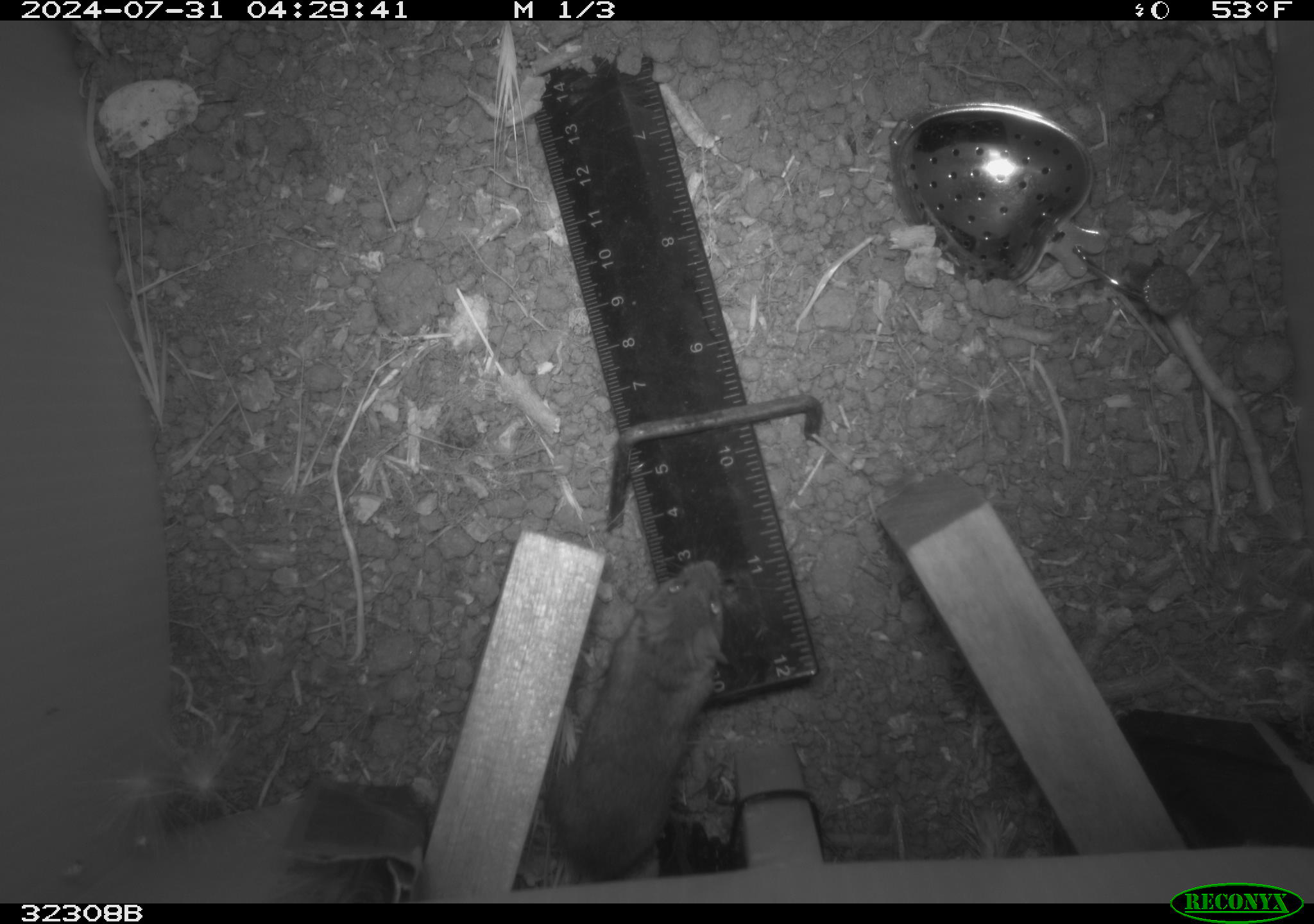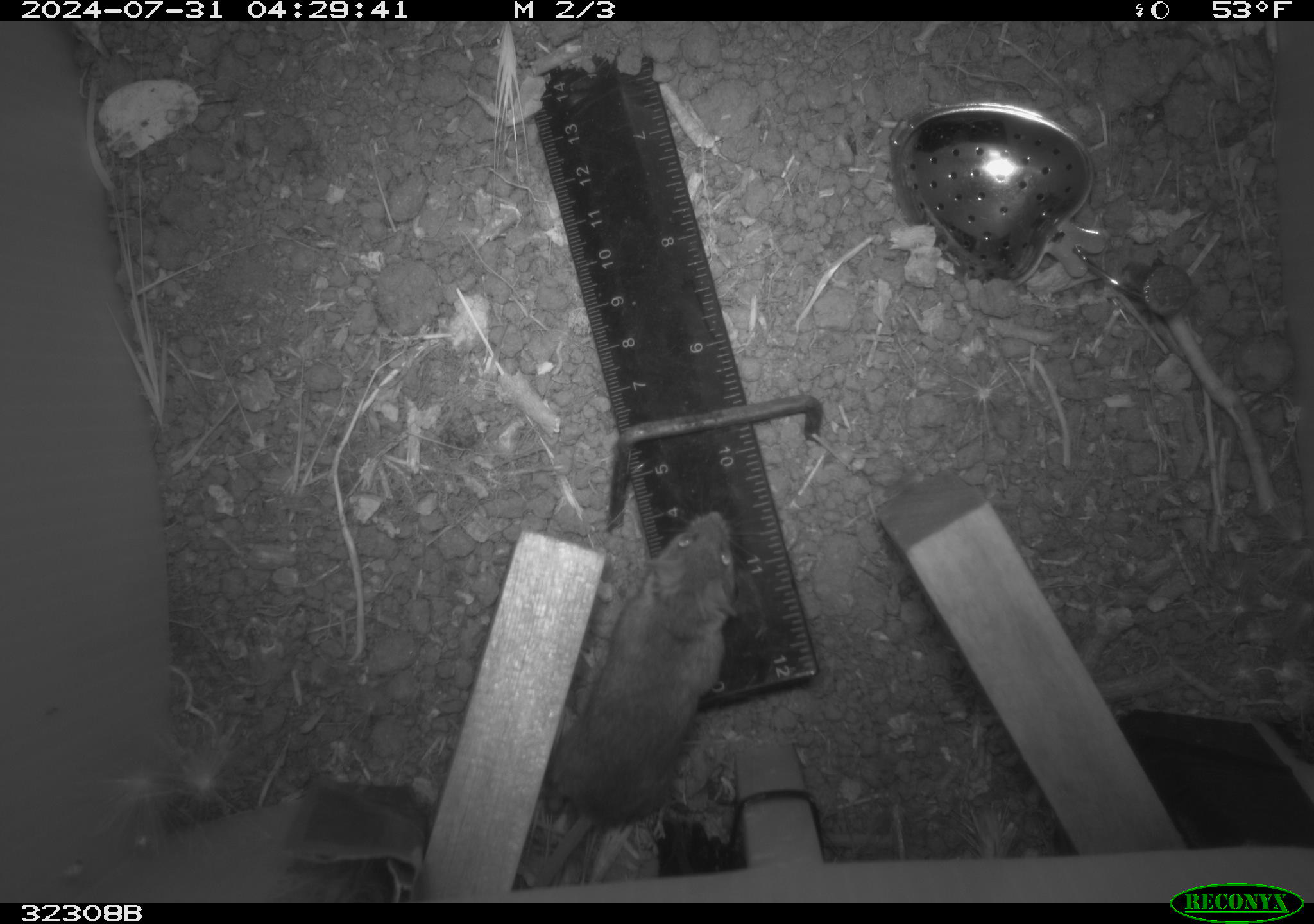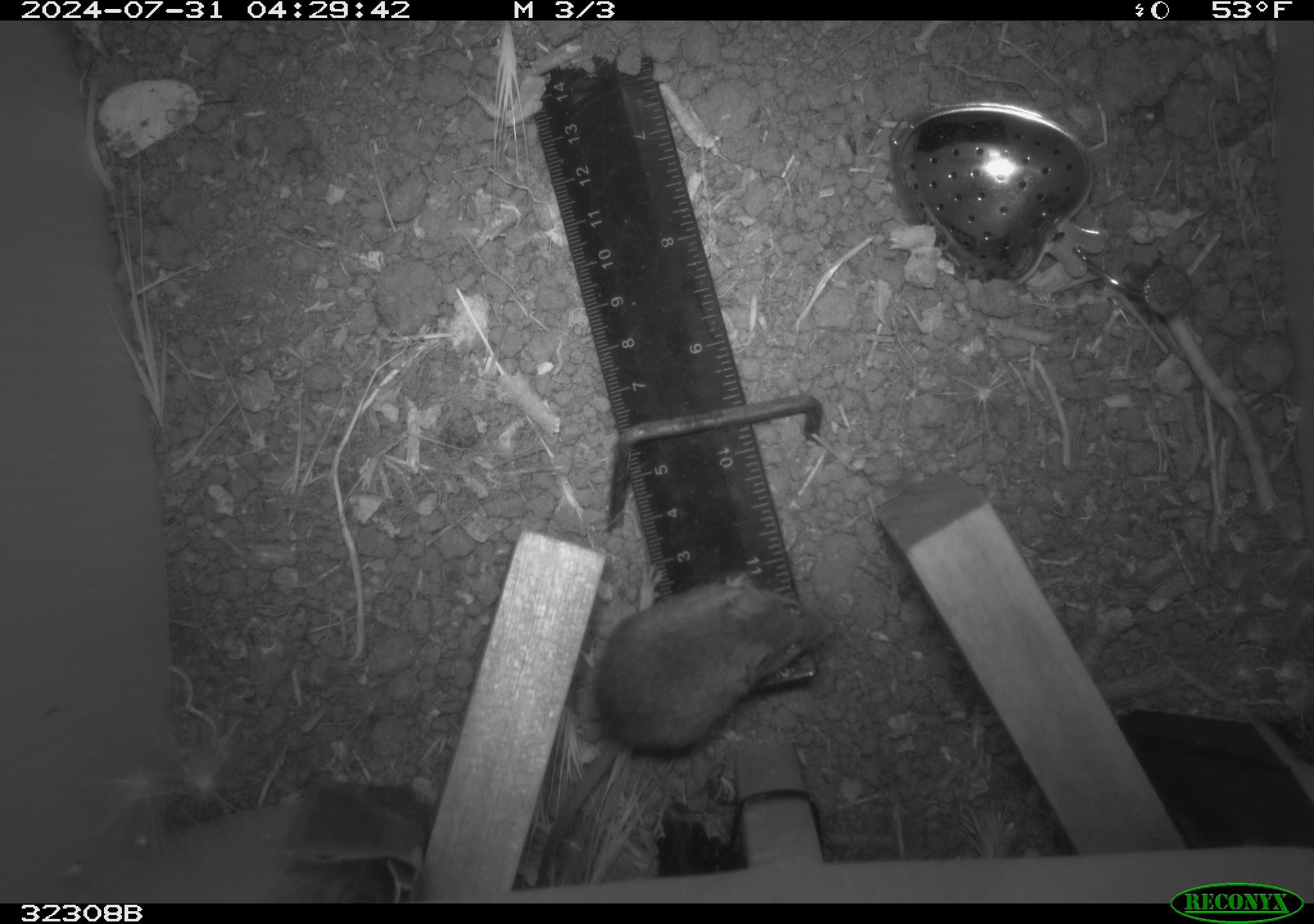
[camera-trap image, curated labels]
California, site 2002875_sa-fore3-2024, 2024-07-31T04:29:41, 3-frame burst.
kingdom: Animalia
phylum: Chordata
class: Mammalia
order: Rodentia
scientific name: Rodentia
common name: mouse species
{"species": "mouse species (Rodentia)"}